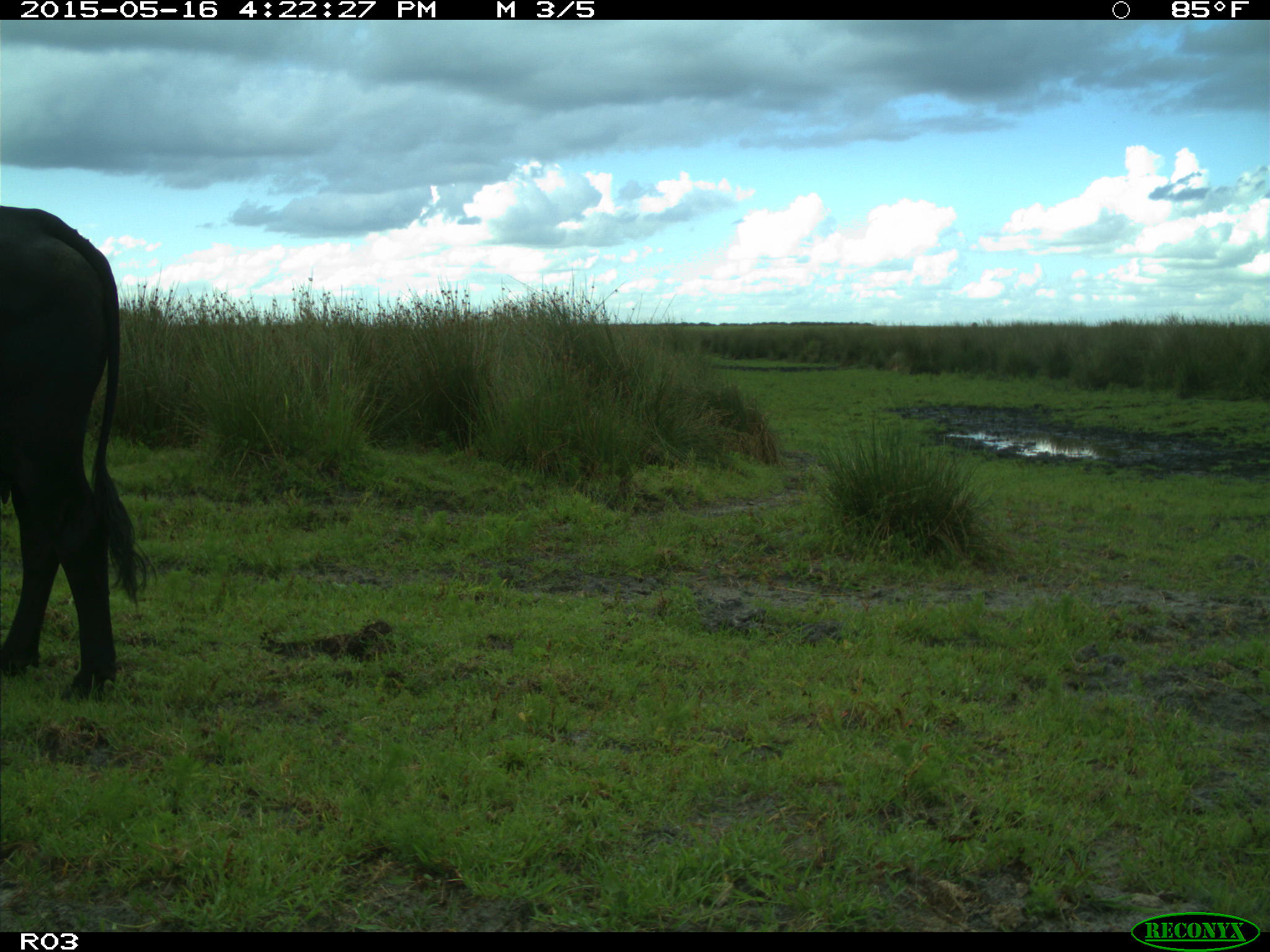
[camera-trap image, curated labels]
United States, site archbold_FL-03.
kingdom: Animalia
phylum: Chordata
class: Mammalia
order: Artiodactyla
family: Bovidae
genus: Bos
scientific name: Bos taurus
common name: domestic cow